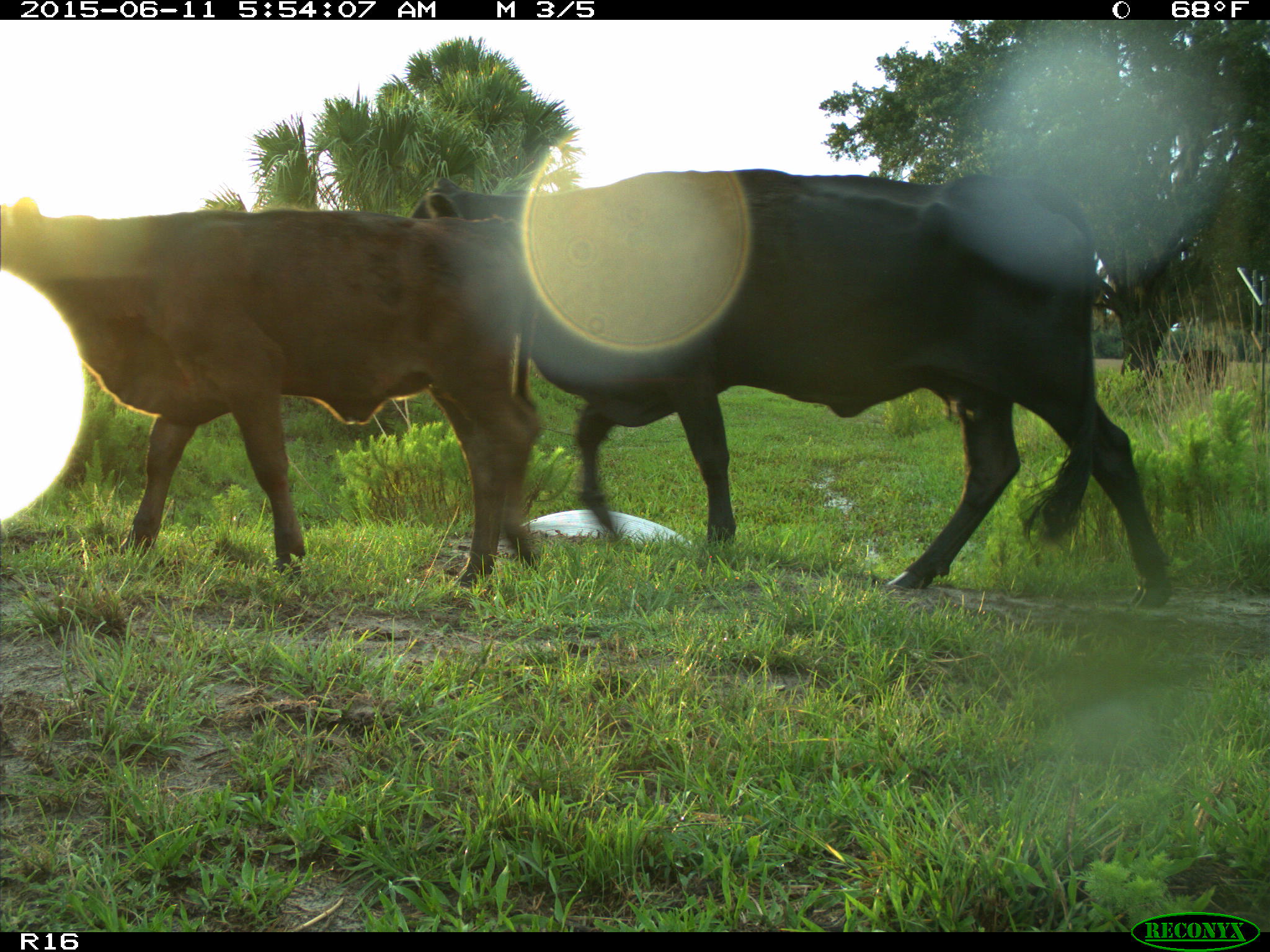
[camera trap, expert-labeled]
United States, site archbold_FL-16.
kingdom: Animalia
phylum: Chordata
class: Mammalia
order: Artiodactyla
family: Bovidae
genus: Bos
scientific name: Bos taurus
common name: domestic cow